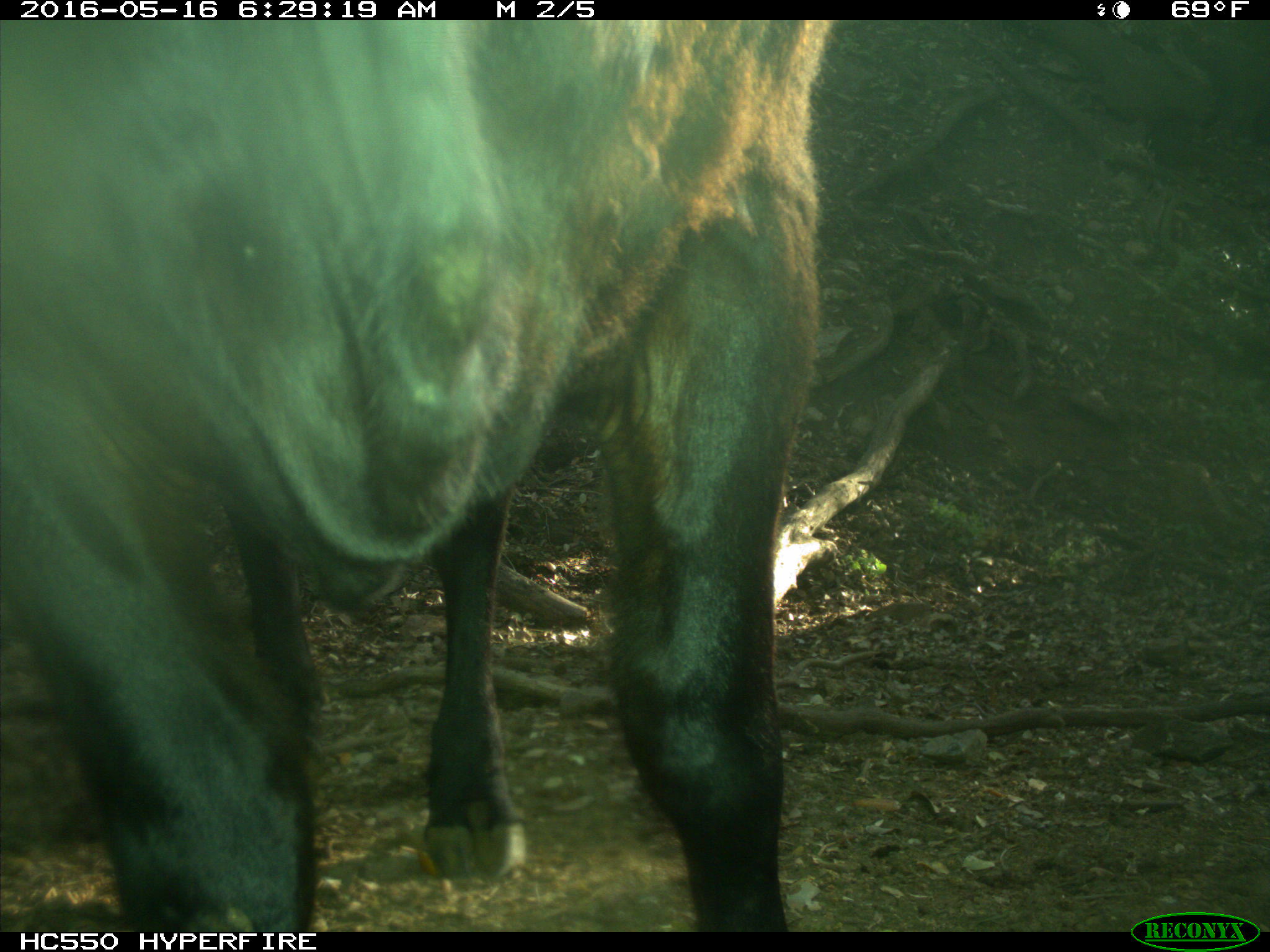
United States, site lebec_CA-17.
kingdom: Animalia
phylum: Chordata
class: Mammalia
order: Artiodactyla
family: Bovidae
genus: Bos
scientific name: Bos taurus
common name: domestic cow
Bos taurus (domestic cow).